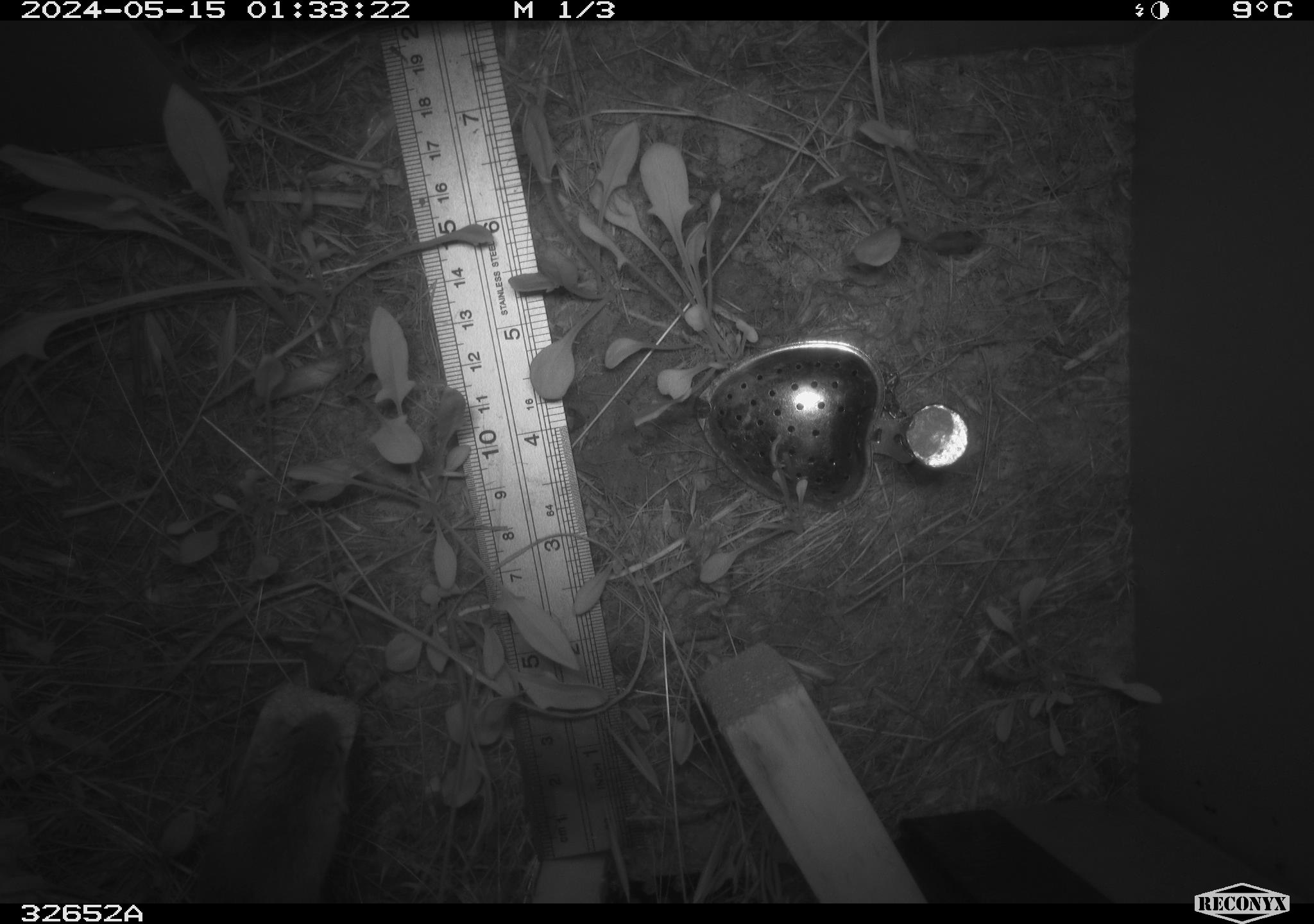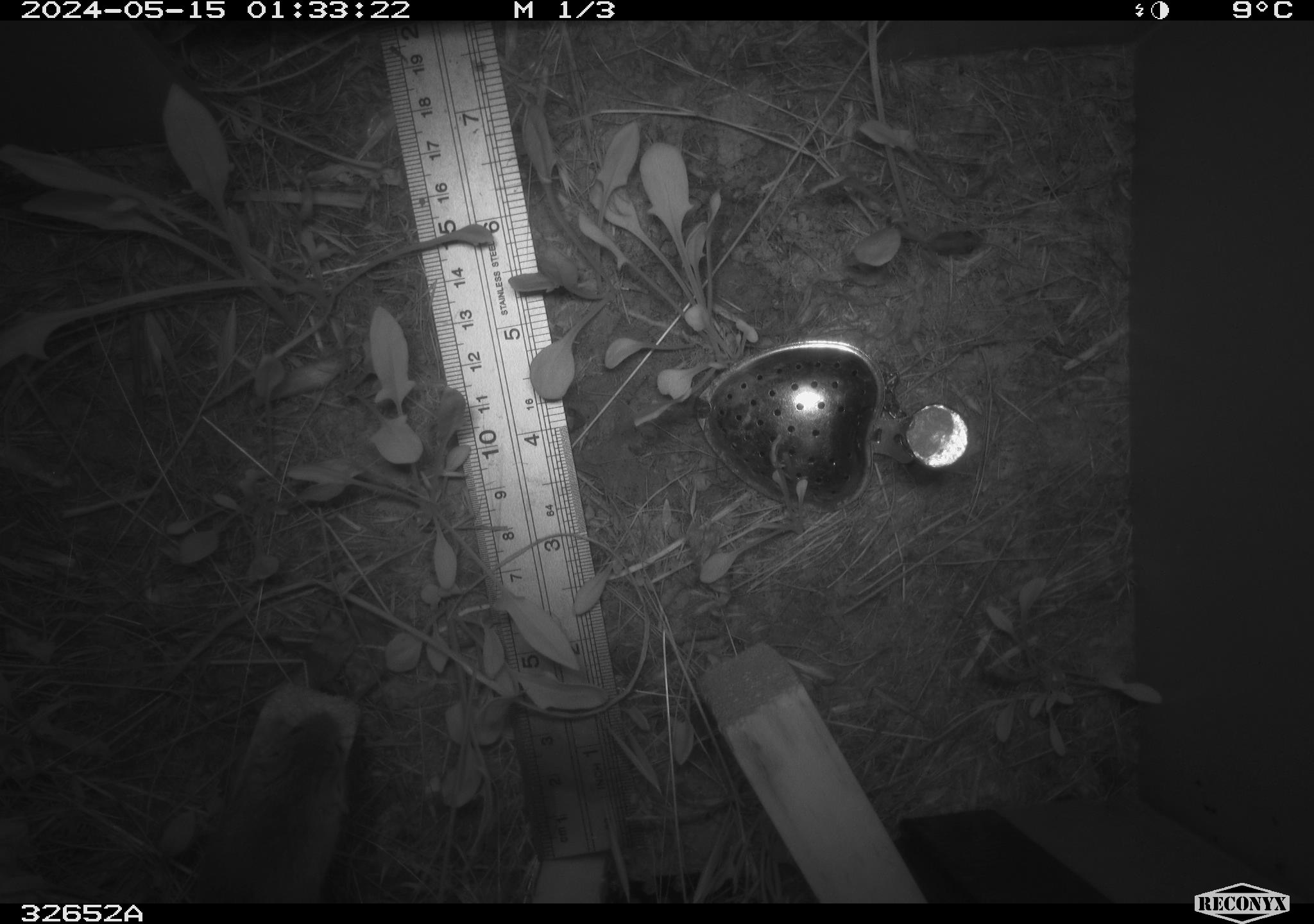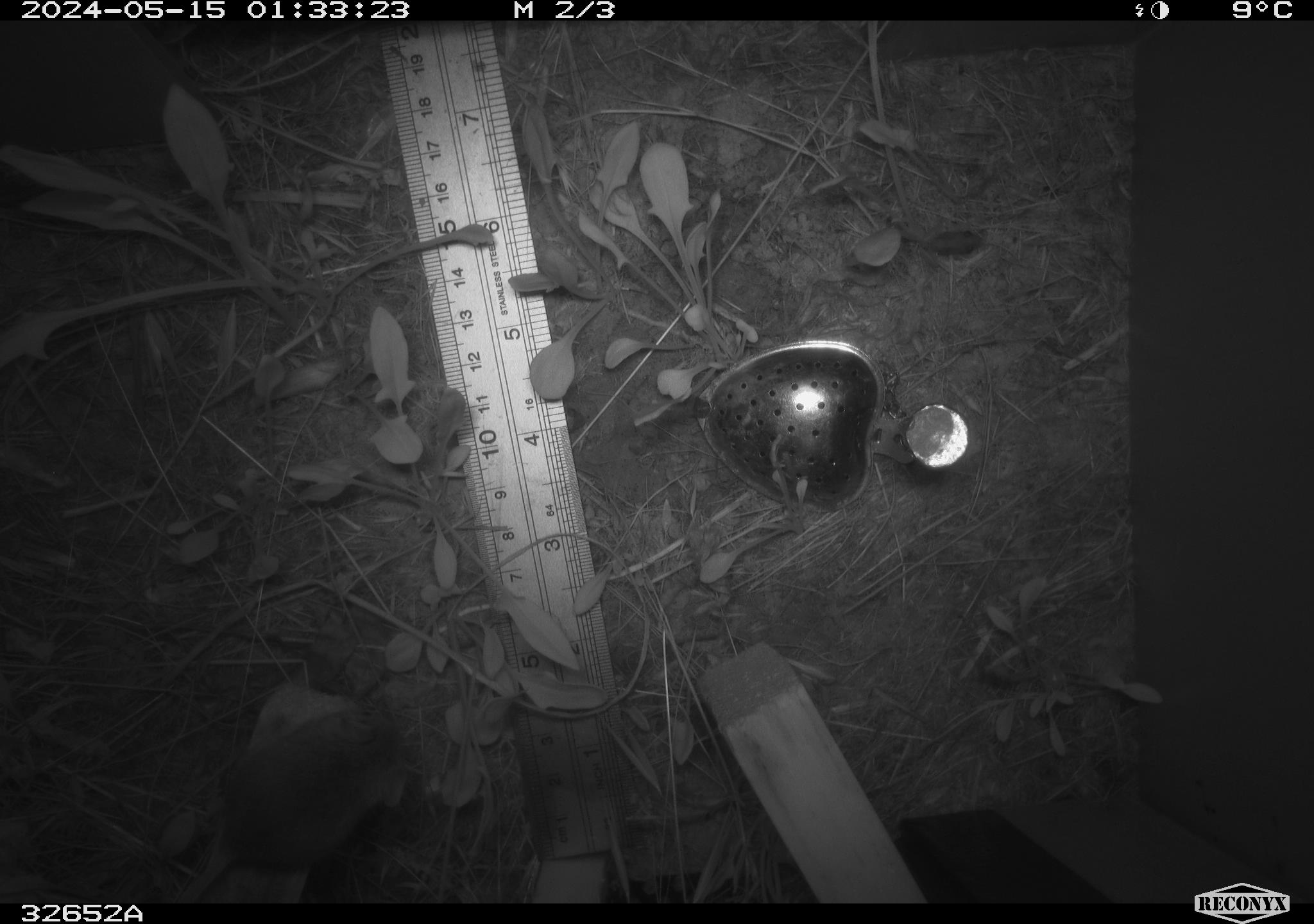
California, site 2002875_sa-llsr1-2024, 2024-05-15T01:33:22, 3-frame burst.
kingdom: Animalia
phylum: Chordata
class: Mammalia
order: Rodentia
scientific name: Rodentia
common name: mouse species